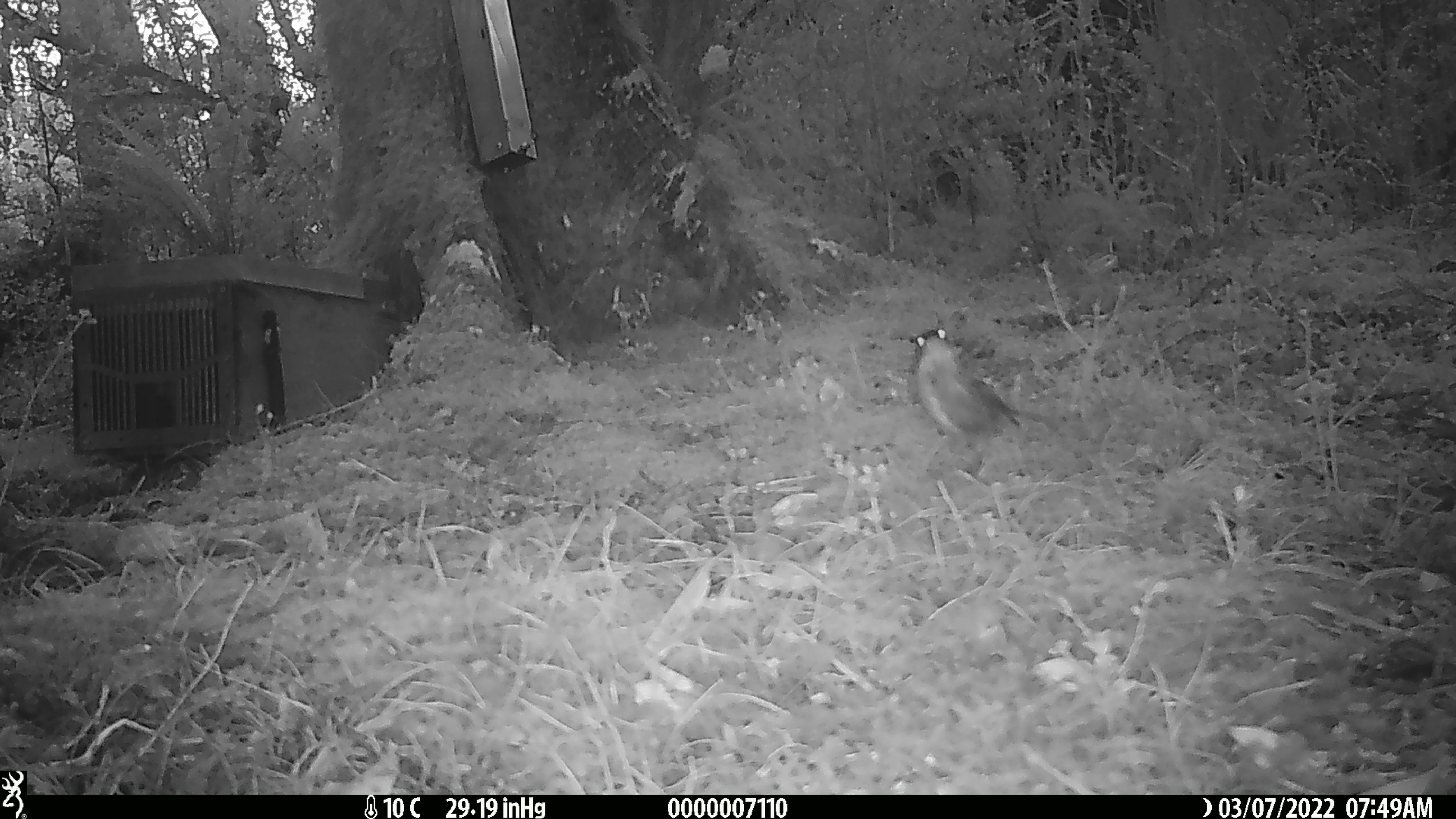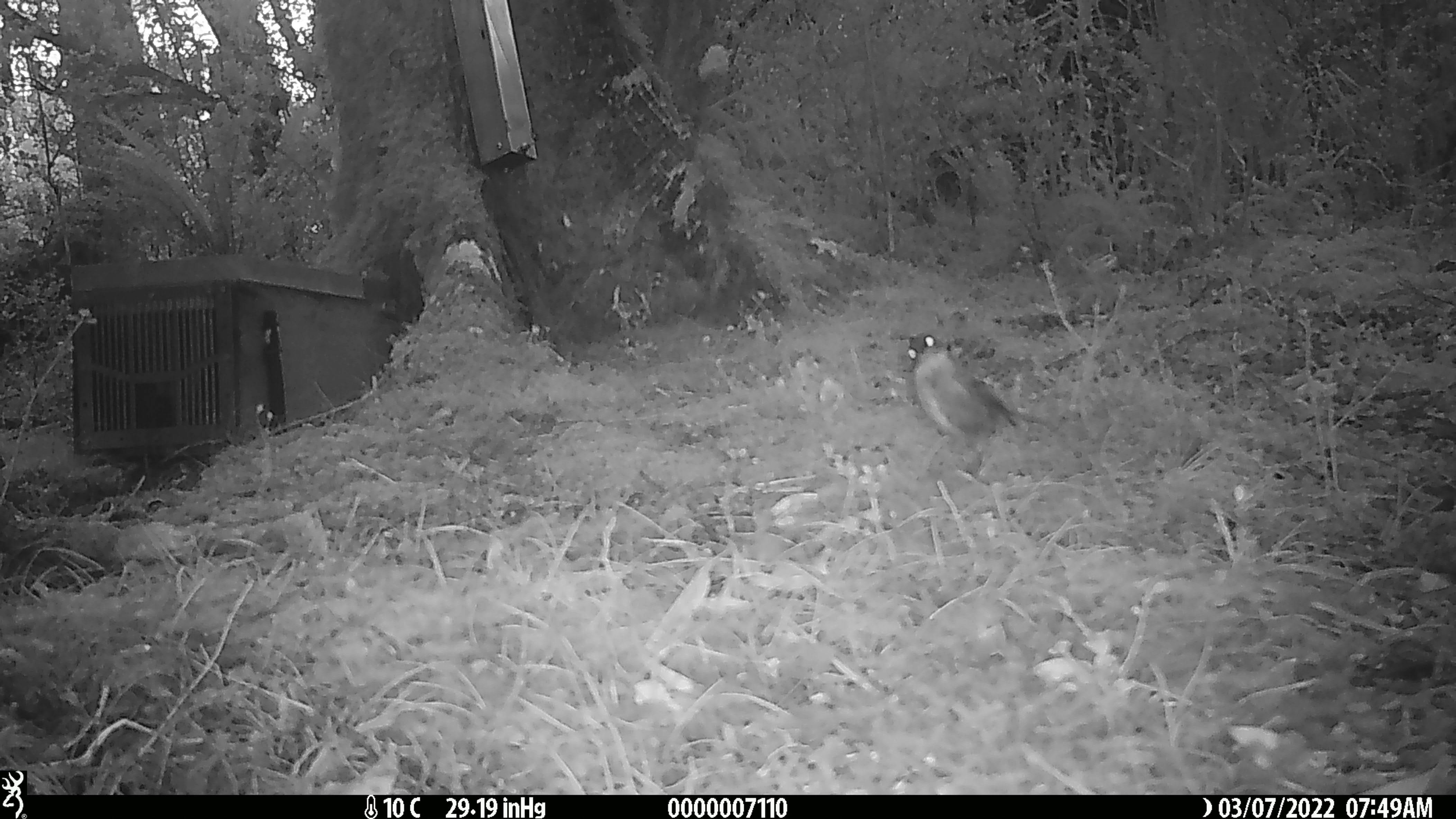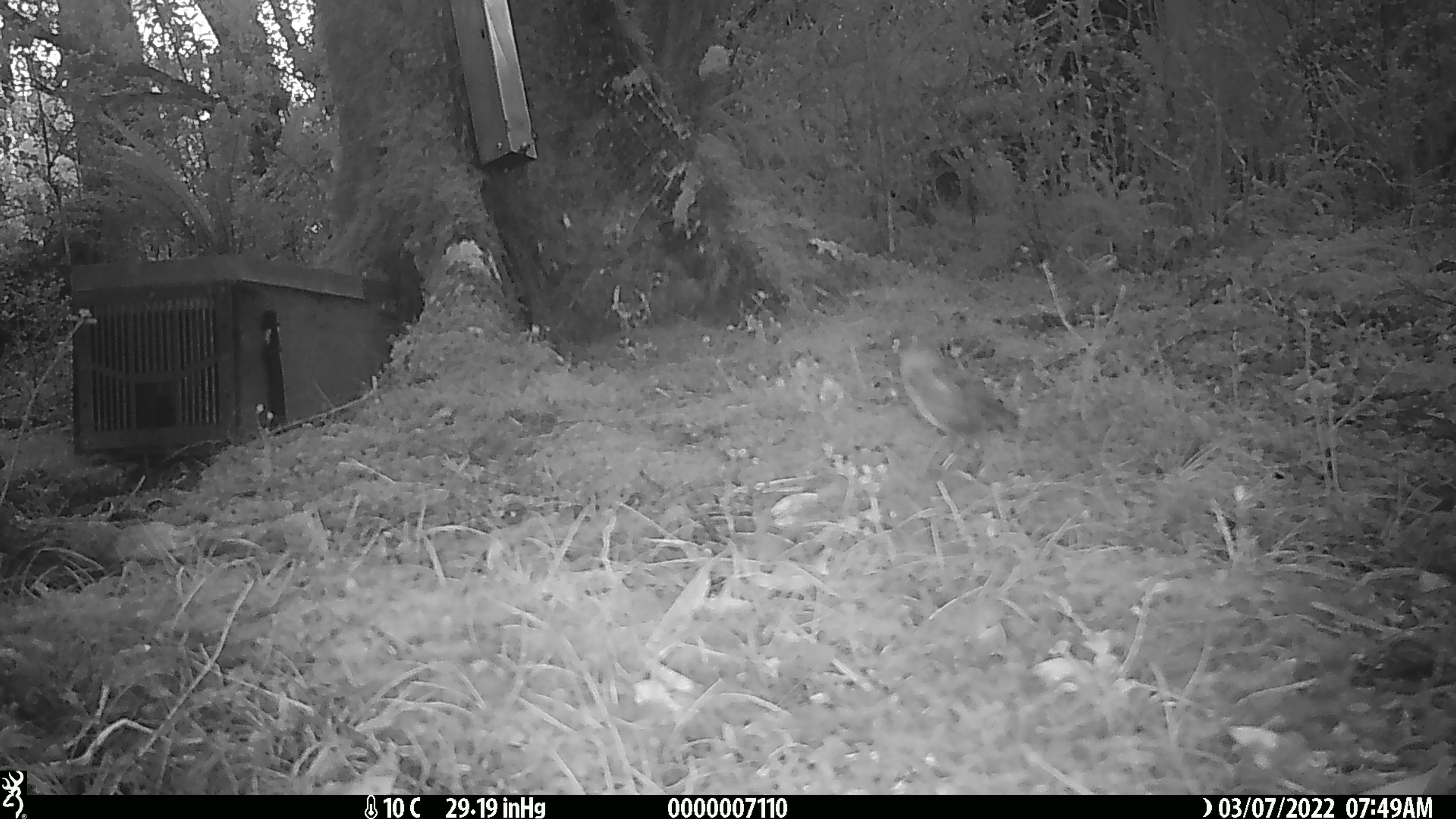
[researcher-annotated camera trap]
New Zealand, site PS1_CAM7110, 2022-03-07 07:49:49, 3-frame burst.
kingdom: Animalia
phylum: Chordata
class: Aves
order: Passeriformes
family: Meliphagidae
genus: Anthornis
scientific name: Anthornis melanura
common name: new zealand bellbird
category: bellbird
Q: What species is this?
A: Bellbird (new zealand bellbird) (Anthornis melanura).